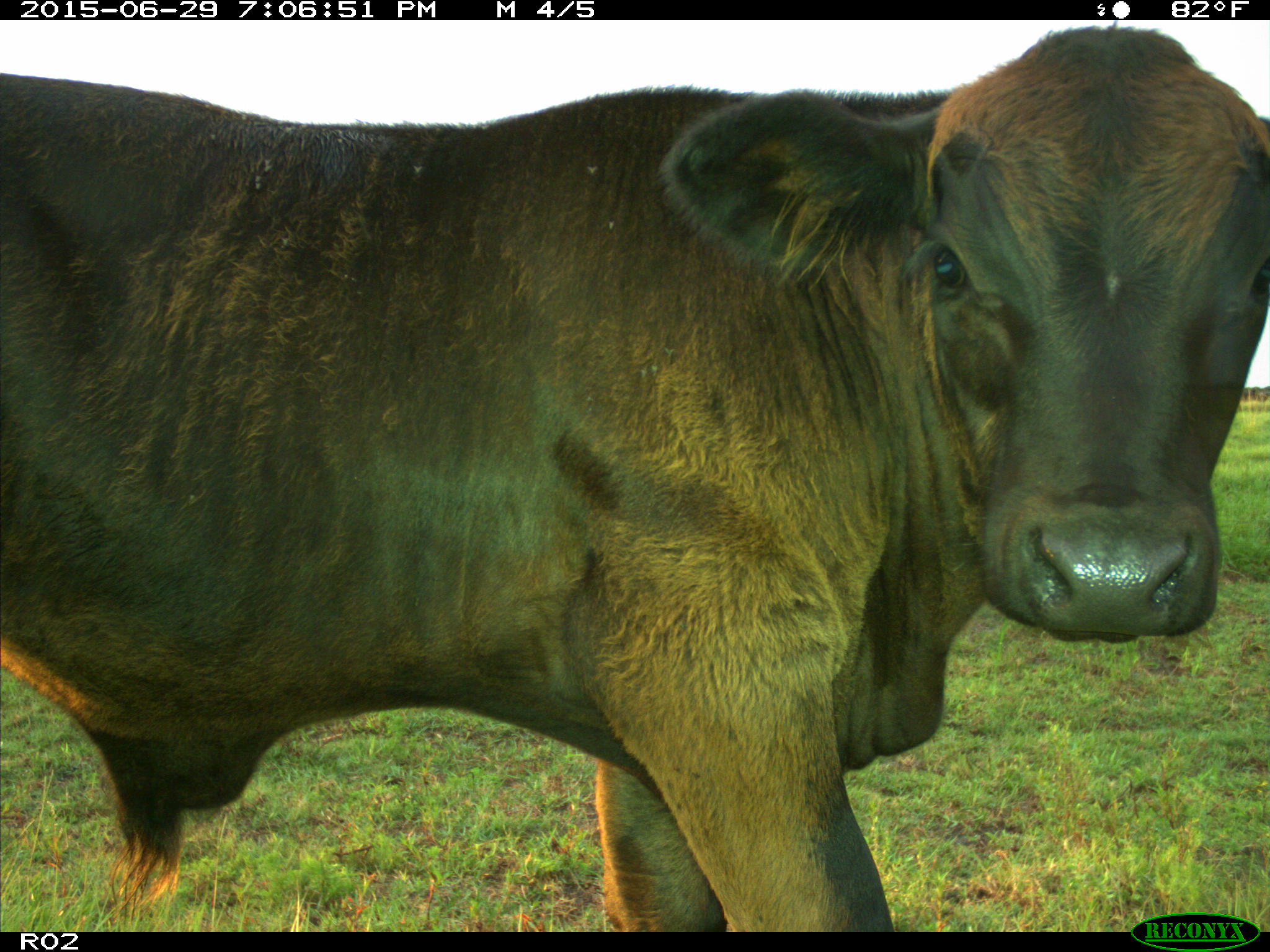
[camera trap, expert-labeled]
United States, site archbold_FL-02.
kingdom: Animalia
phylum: Chordata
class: Mammalia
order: Artiodactyla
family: Bovidae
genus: Bos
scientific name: Bos taurus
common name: domestic cow